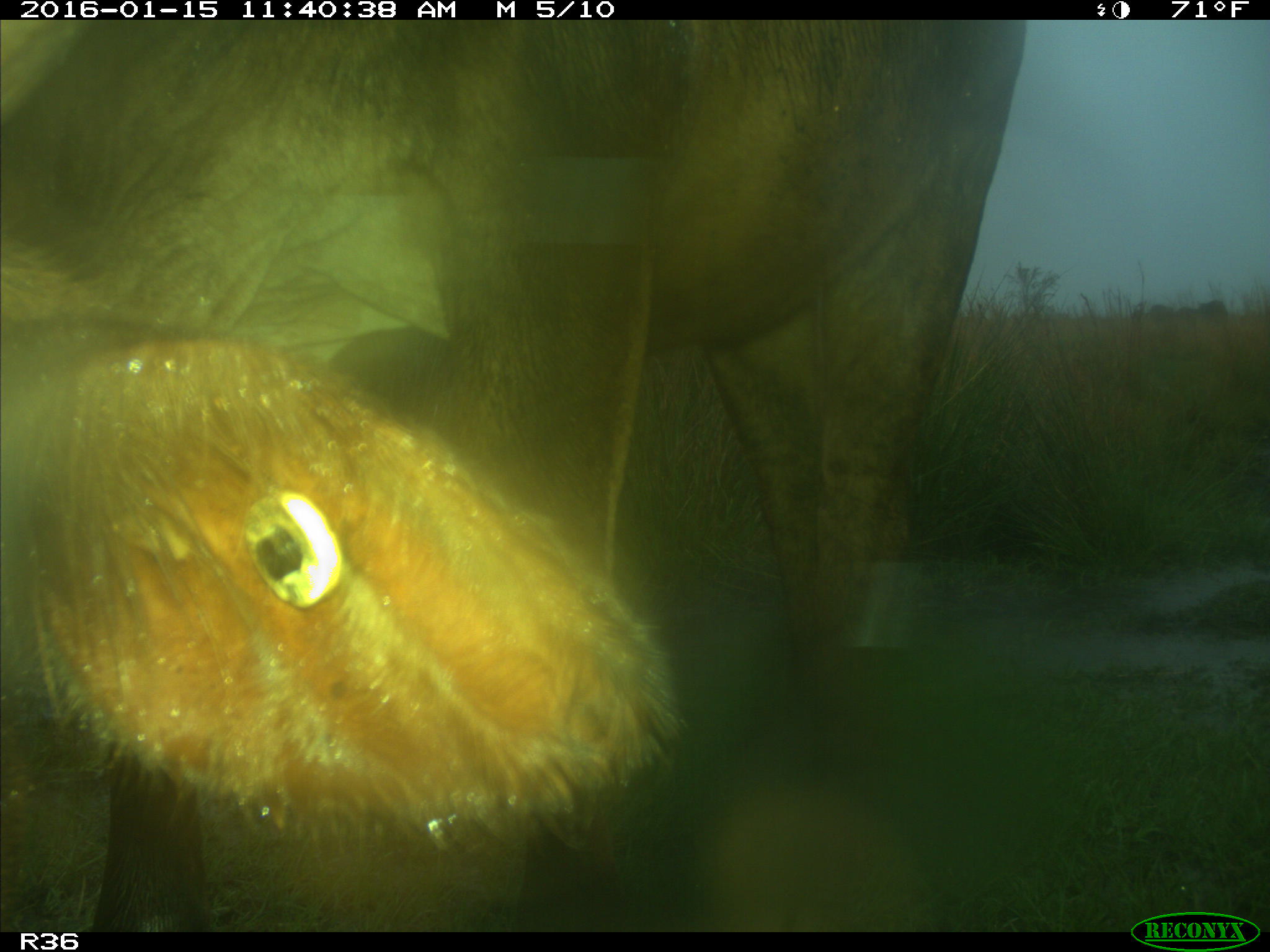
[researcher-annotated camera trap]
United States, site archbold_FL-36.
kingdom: Animalia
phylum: Chordata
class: Mammalia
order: Artiodactyla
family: Bovidae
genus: Bos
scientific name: Bos taurus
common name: domestic cow